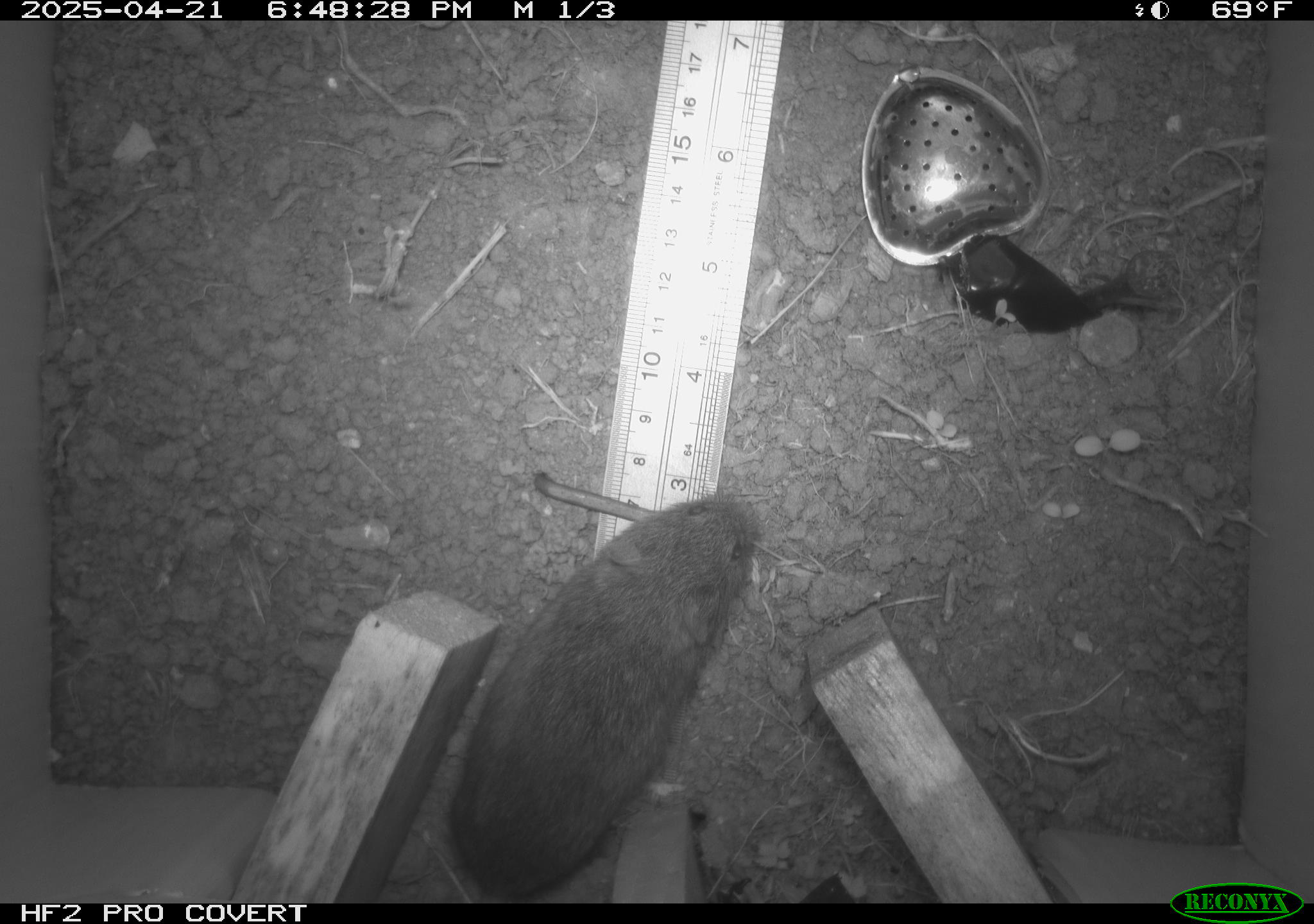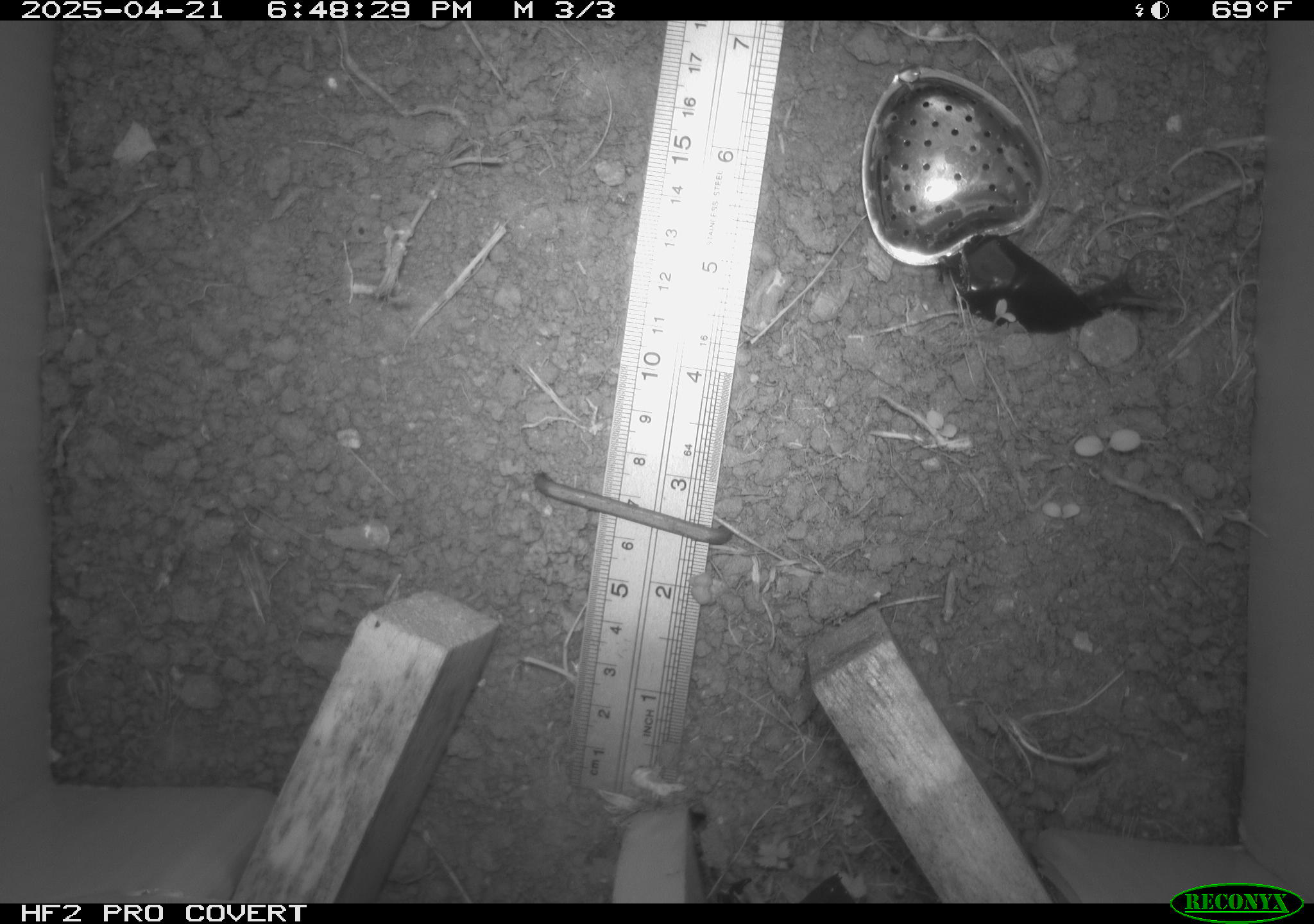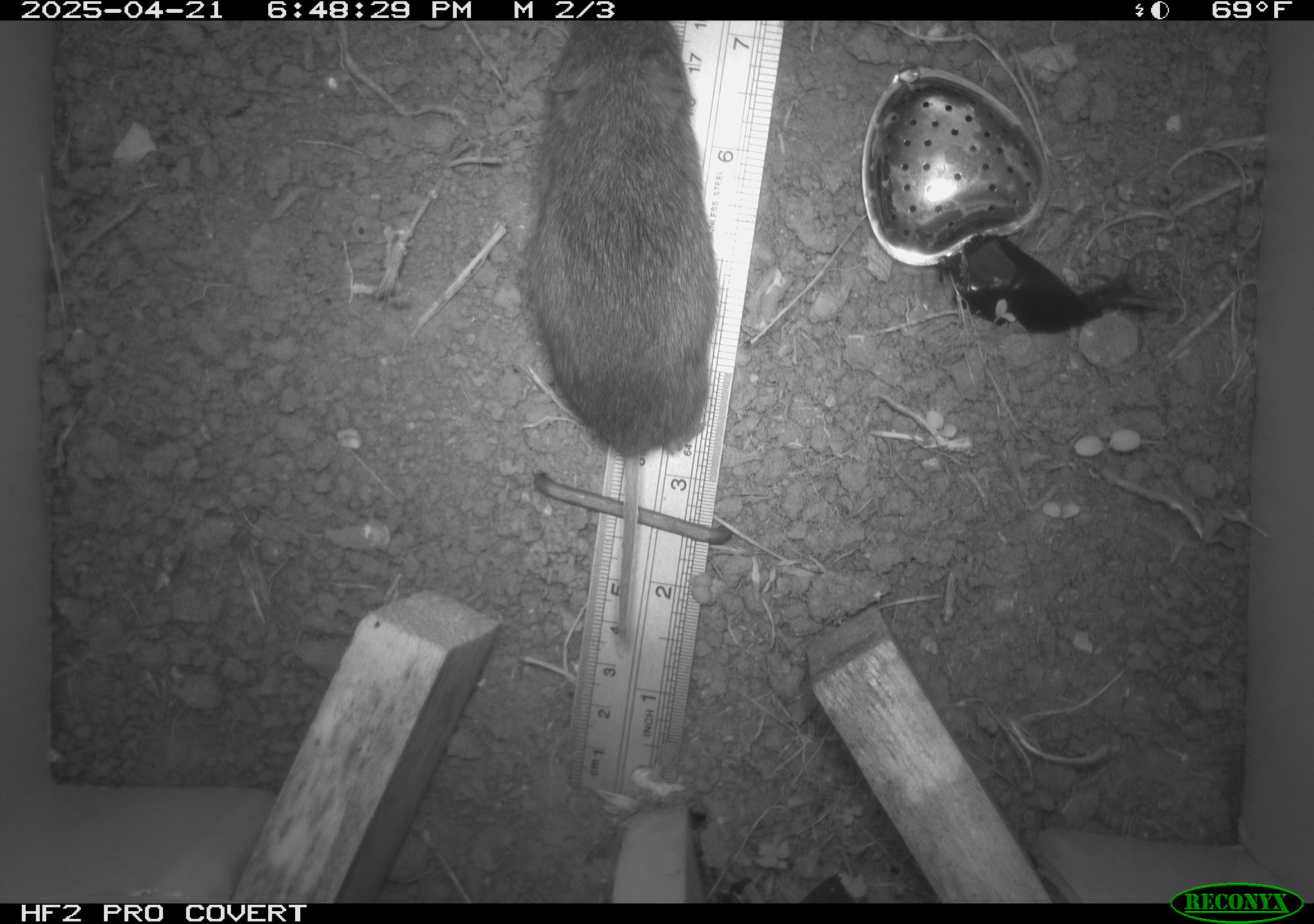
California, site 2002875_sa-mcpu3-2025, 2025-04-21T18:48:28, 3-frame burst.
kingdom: Animalia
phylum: Chordata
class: Mammalia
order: Rodentia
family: Cricetidae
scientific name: Arvicolinae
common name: voles, lemmings, and muskrats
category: arvicolinae subfamily